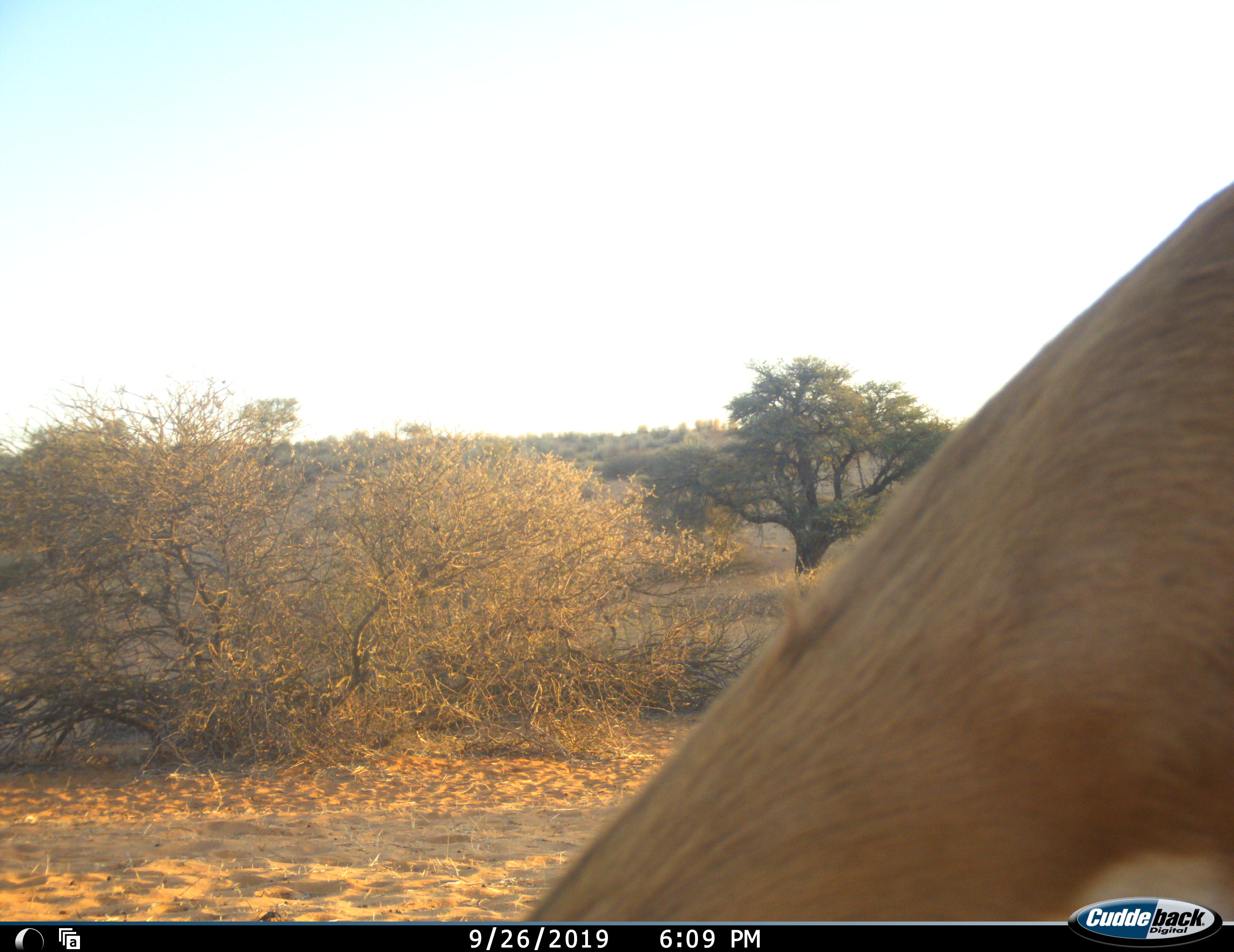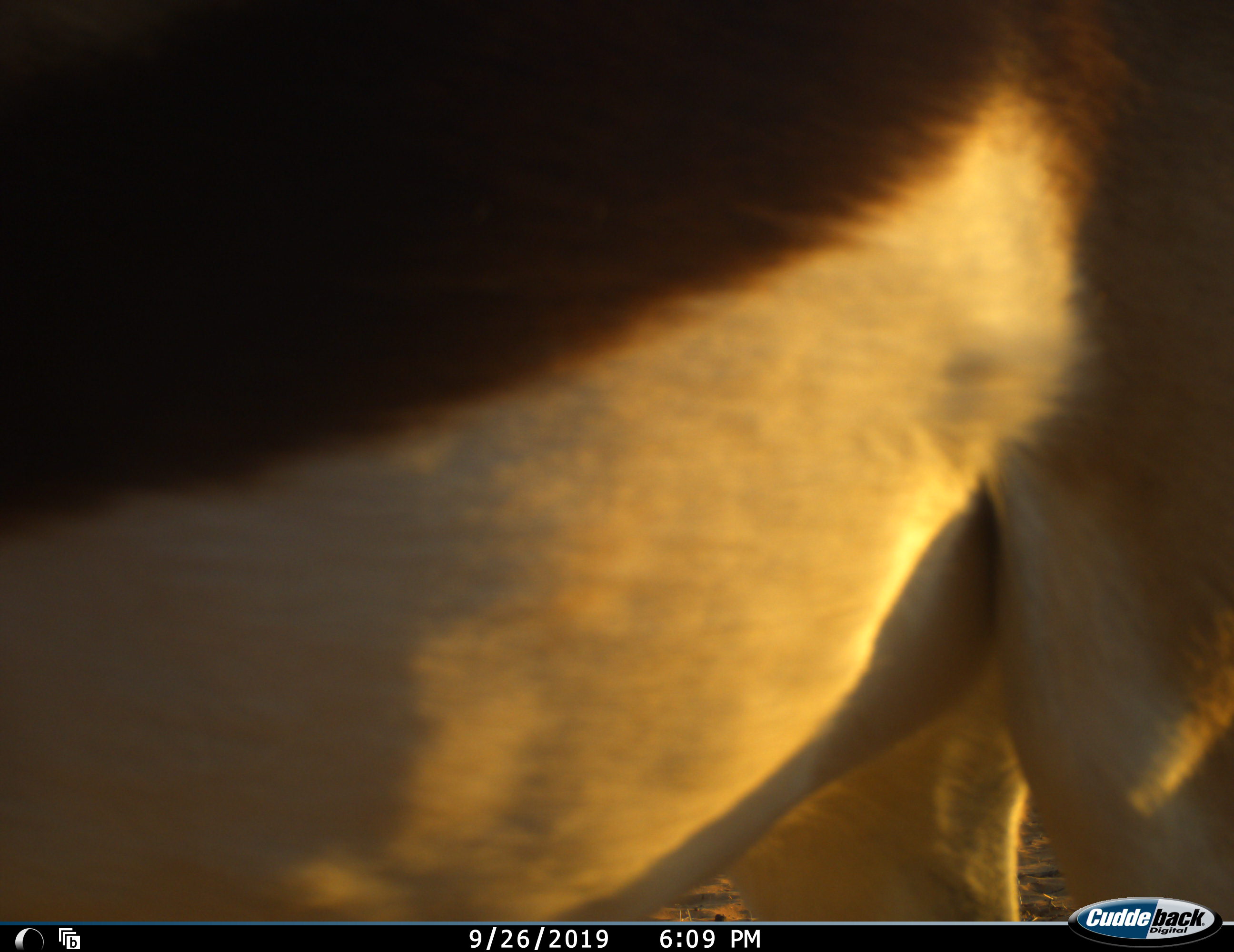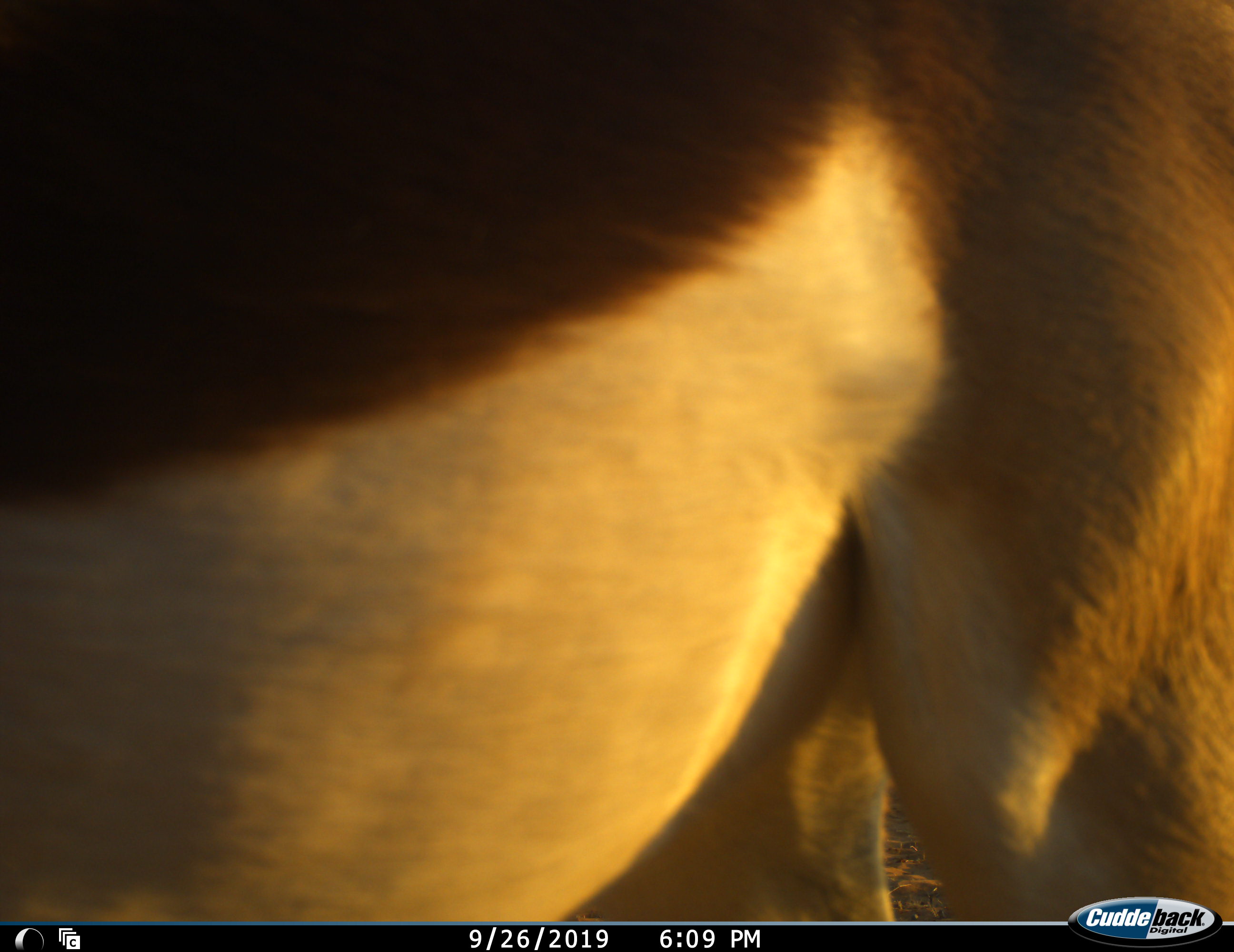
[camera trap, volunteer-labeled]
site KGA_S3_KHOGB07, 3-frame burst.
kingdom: Animalia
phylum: Chordata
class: Mammalia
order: Artiodactyla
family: Bovidae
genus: Antidorcas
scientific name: Antidorcas marsupialis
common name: springbok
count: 1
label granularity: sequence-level